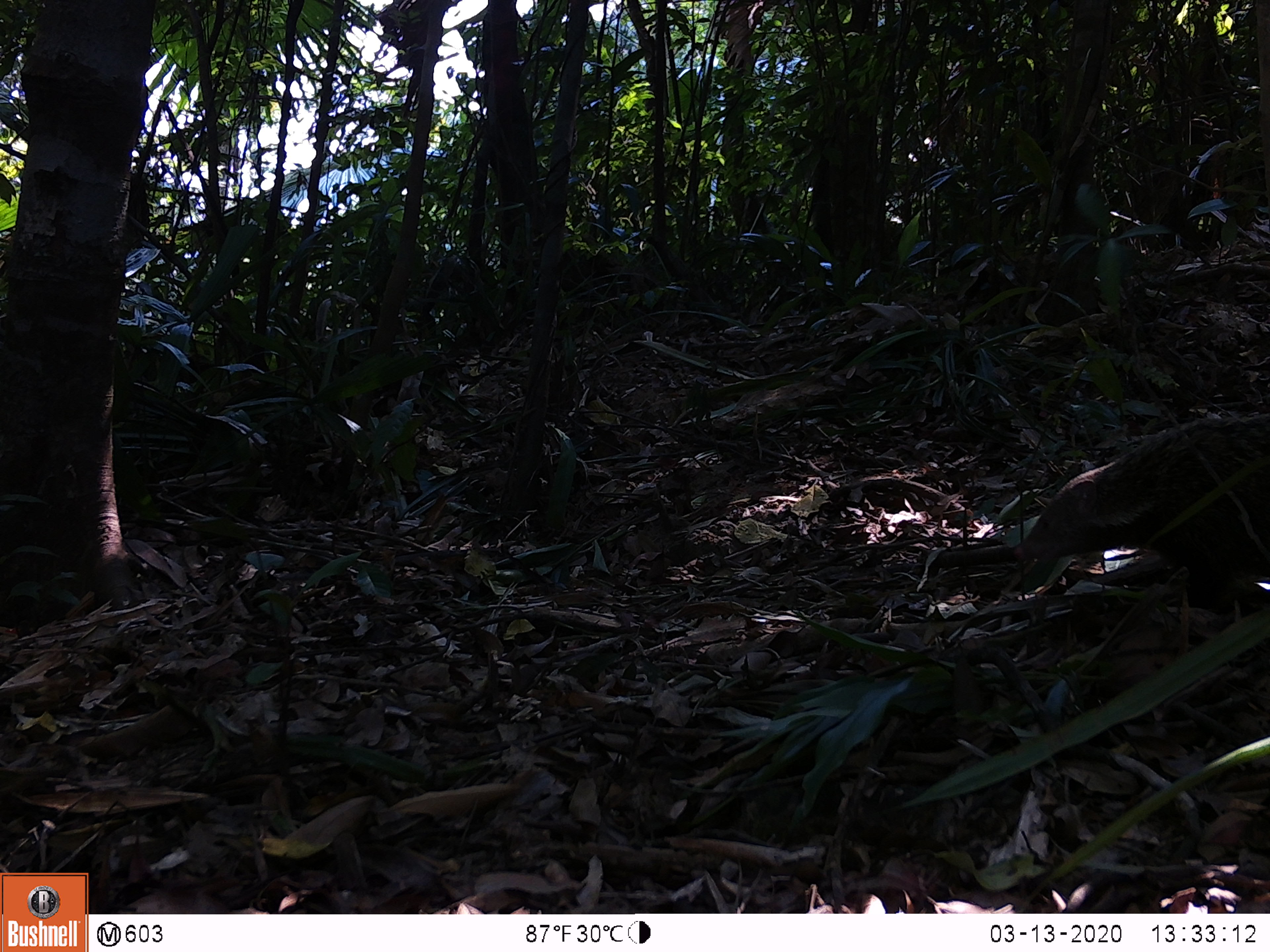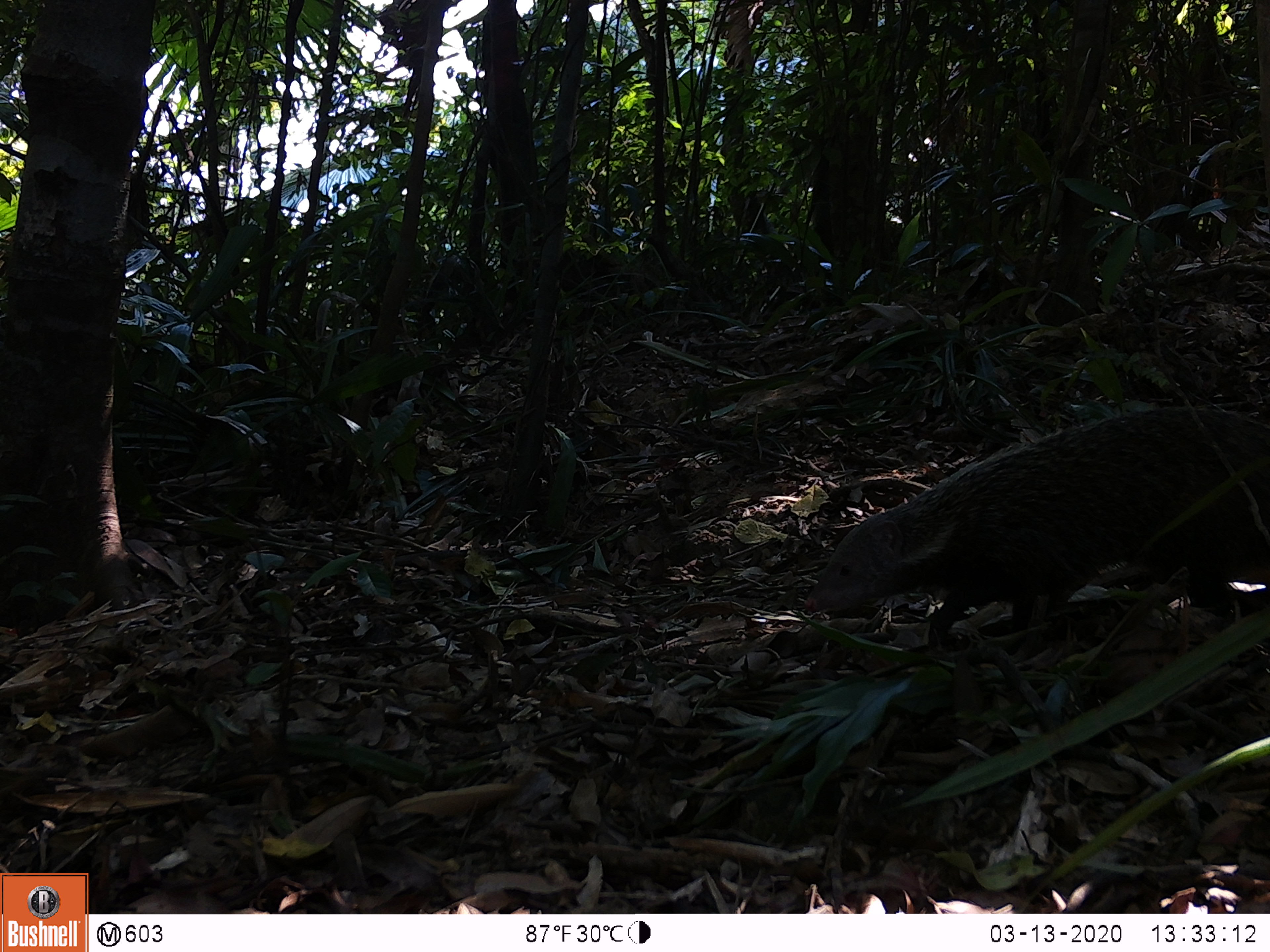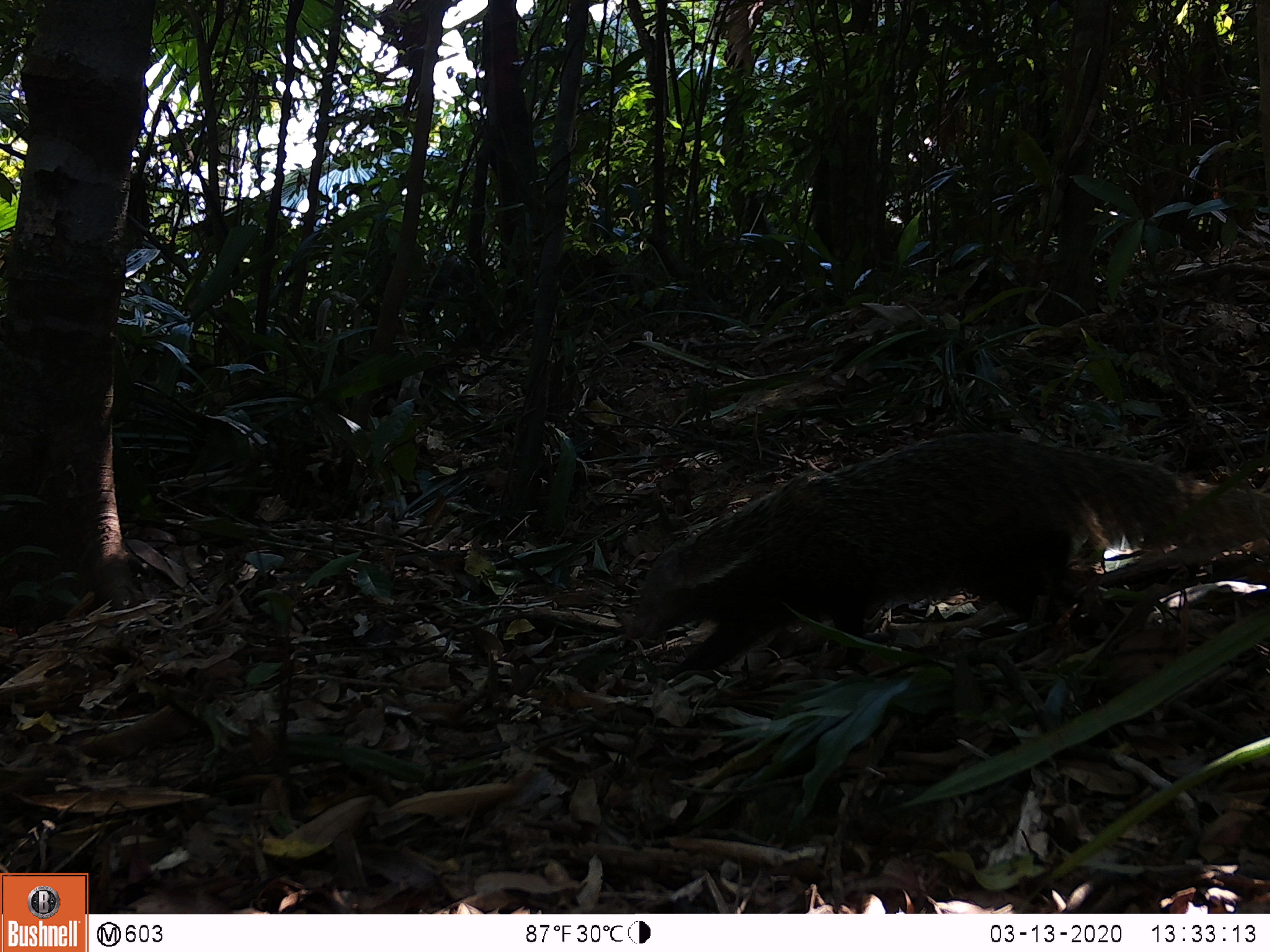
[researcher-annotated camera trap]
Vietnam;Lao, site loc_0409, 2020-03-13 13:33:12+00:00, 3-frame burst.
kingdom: Animalia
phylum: Chordata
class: Mammalia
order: Carnivora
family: Herpestidae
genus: Urva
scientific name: Urva urva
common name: crab-eating mongoose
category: crab eating mongoose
Crab eating mongoose (crab-eating mongoose) (Urva urva). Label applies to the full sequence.